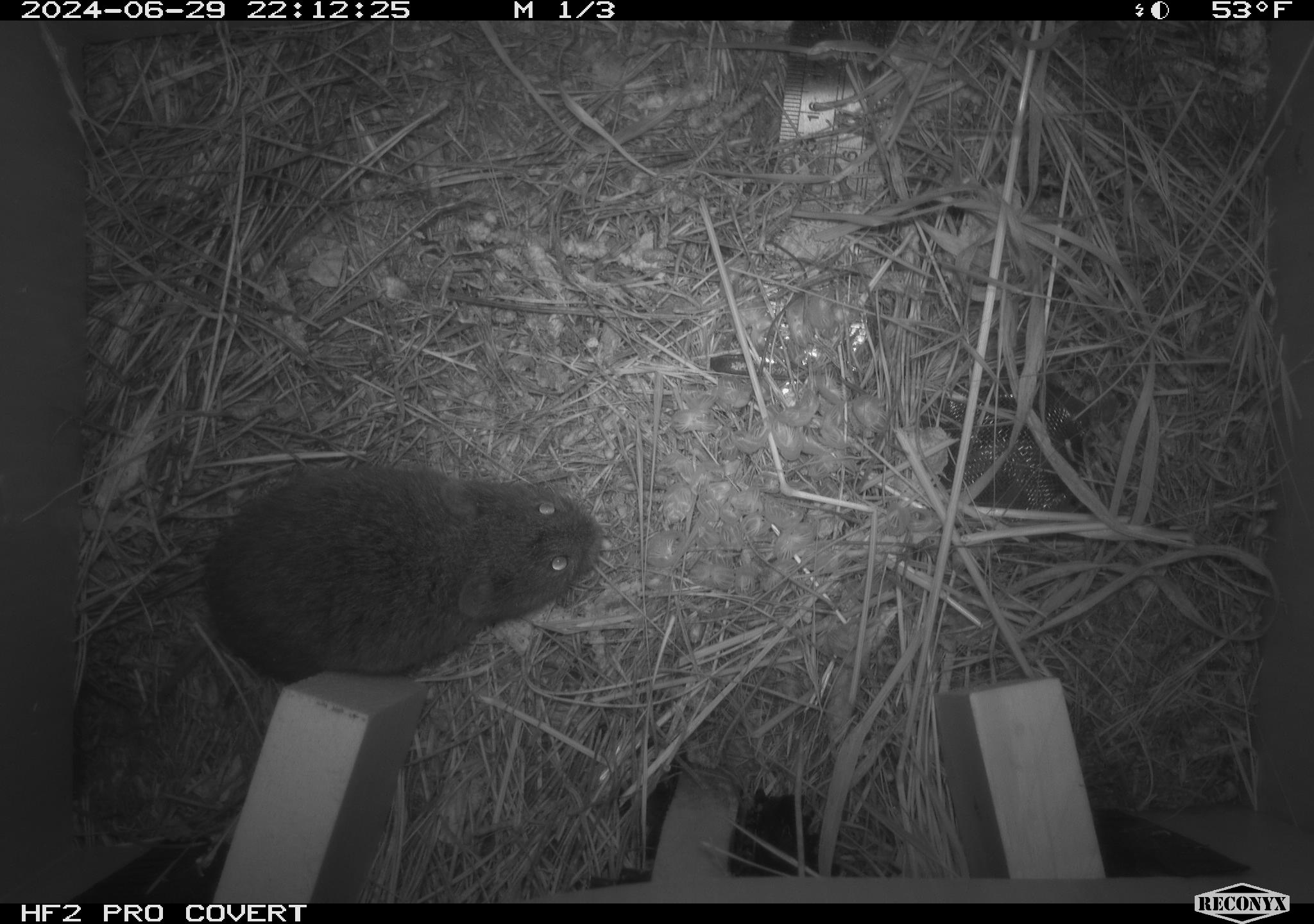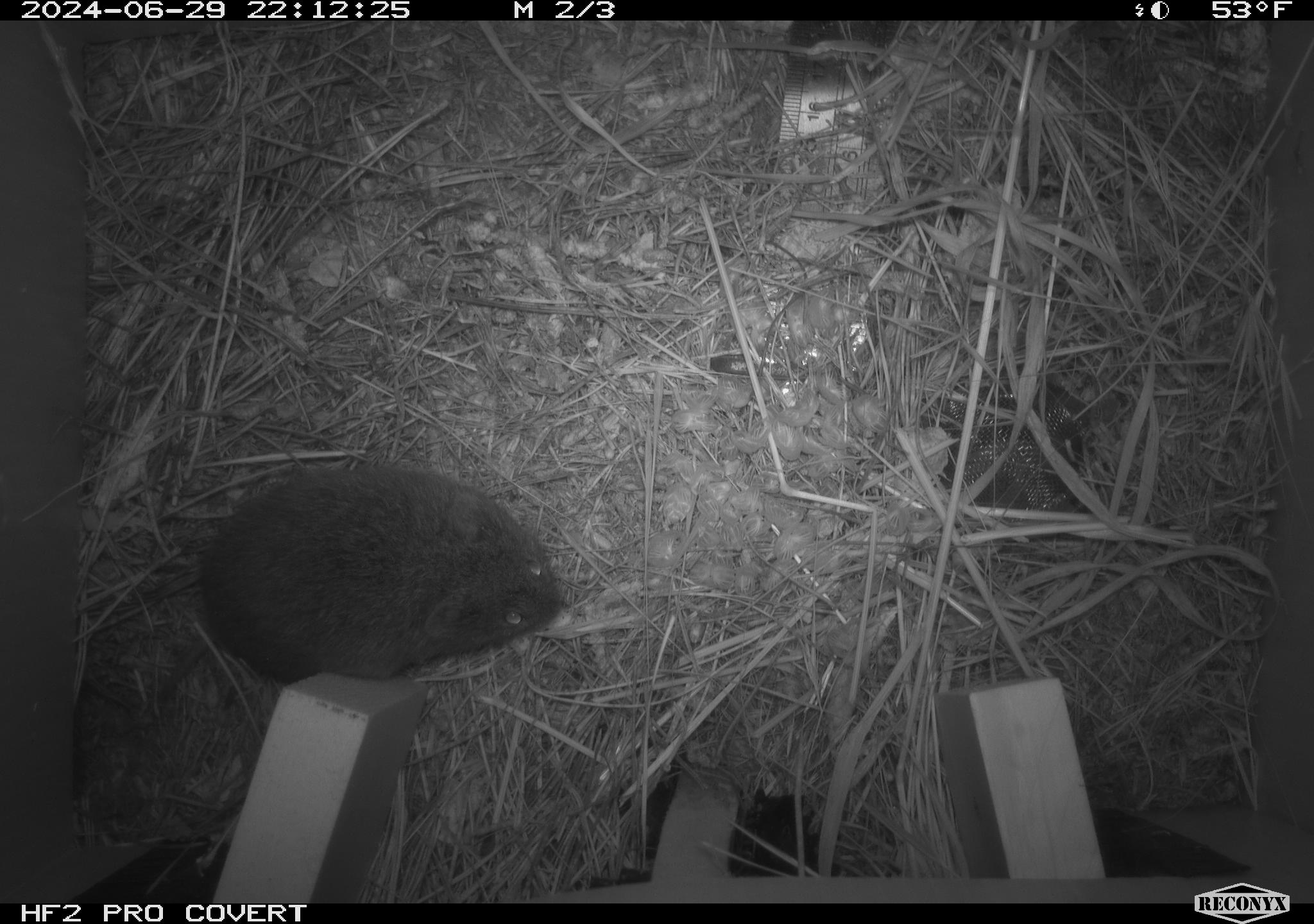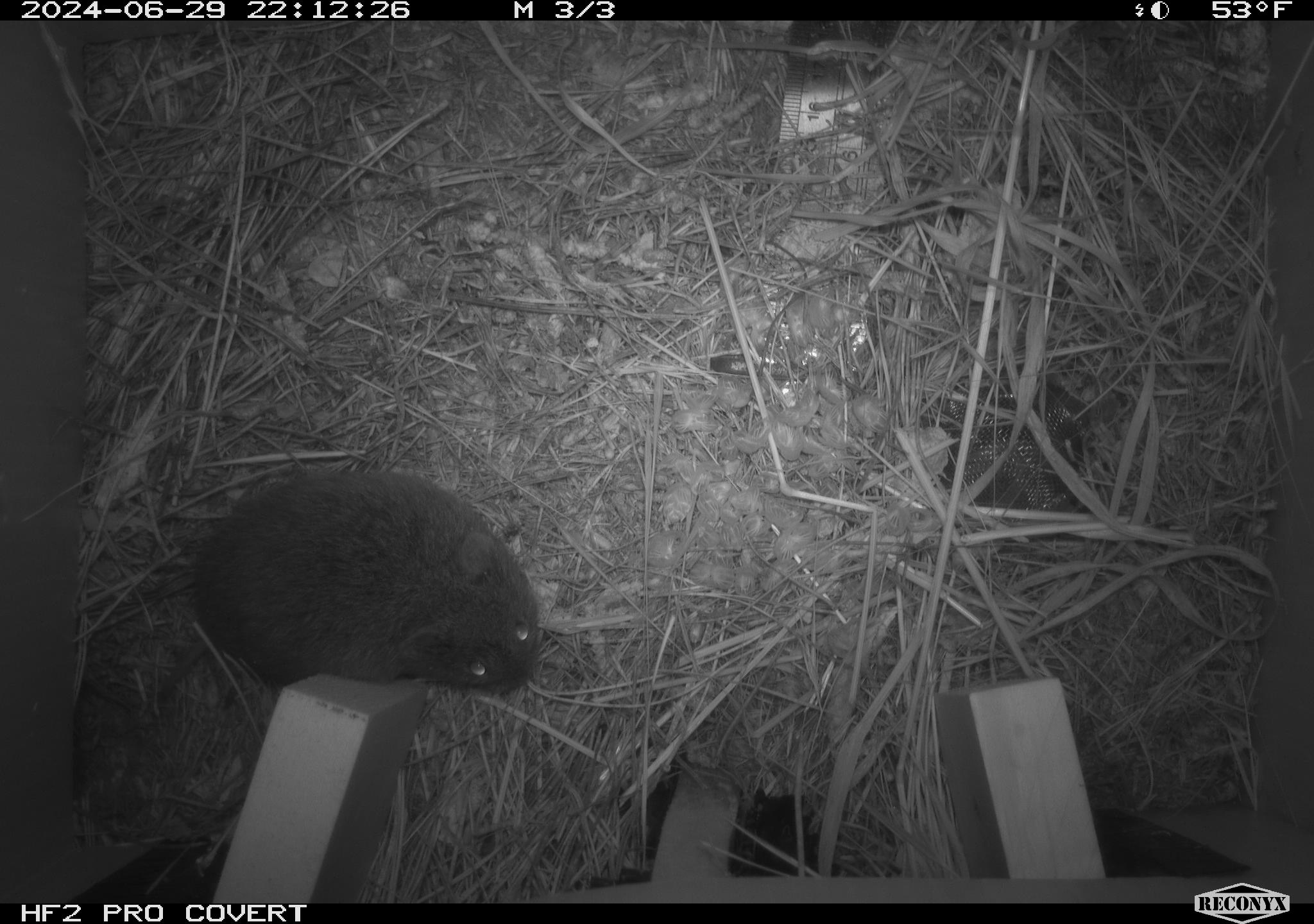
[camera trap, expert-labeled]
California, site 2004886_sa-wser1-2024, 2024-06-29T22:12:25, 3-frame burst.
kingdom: Animalia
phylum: Chordata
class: Mammalia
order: Rodentia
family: Cricetidae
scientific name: Arvicolinae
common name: voles, lemmings, and muskrats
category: arvicolinae subfamily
Arvicolinae subfamily (voles, lemmings, and muskrats) (Arvicolinae).